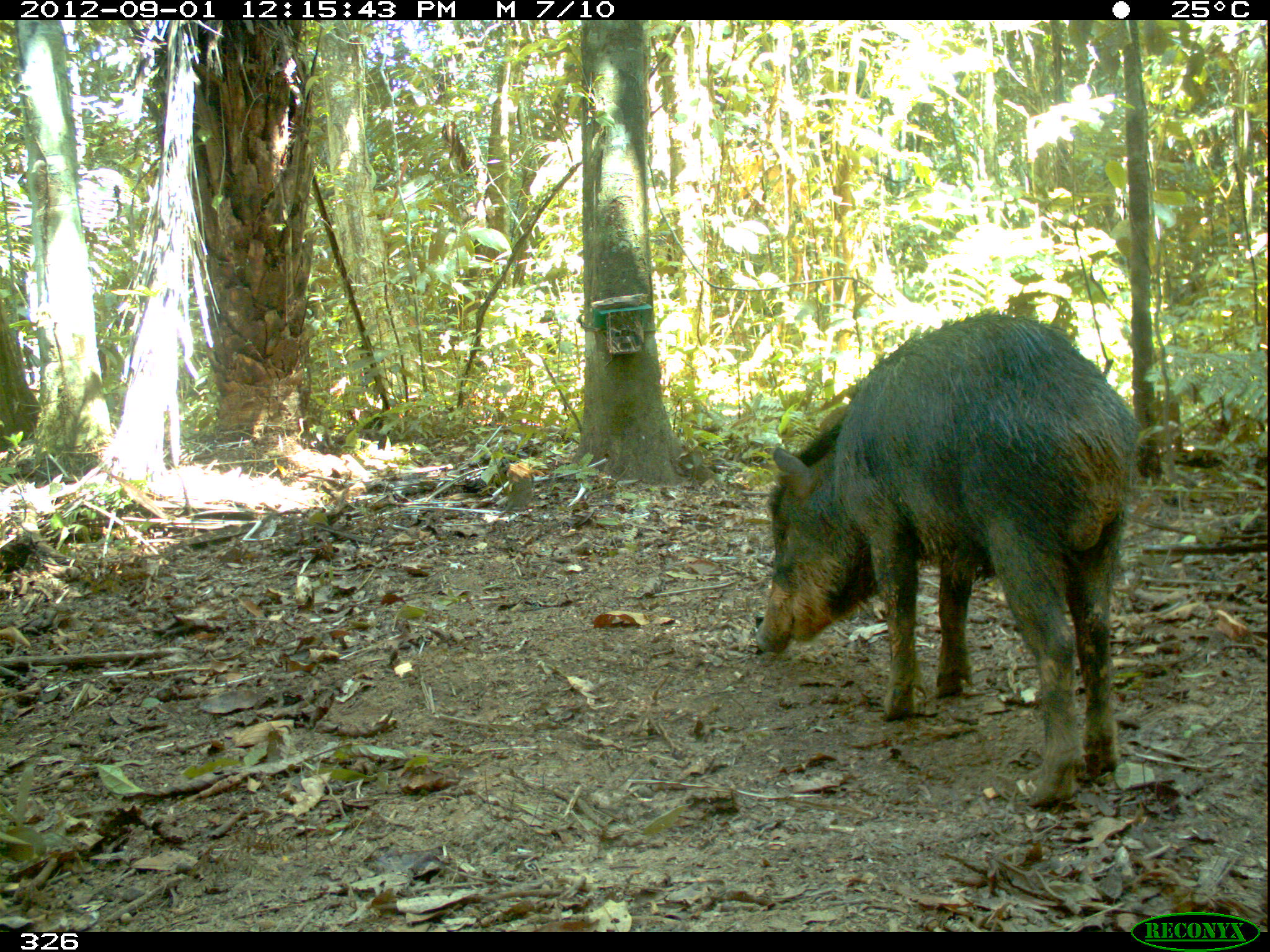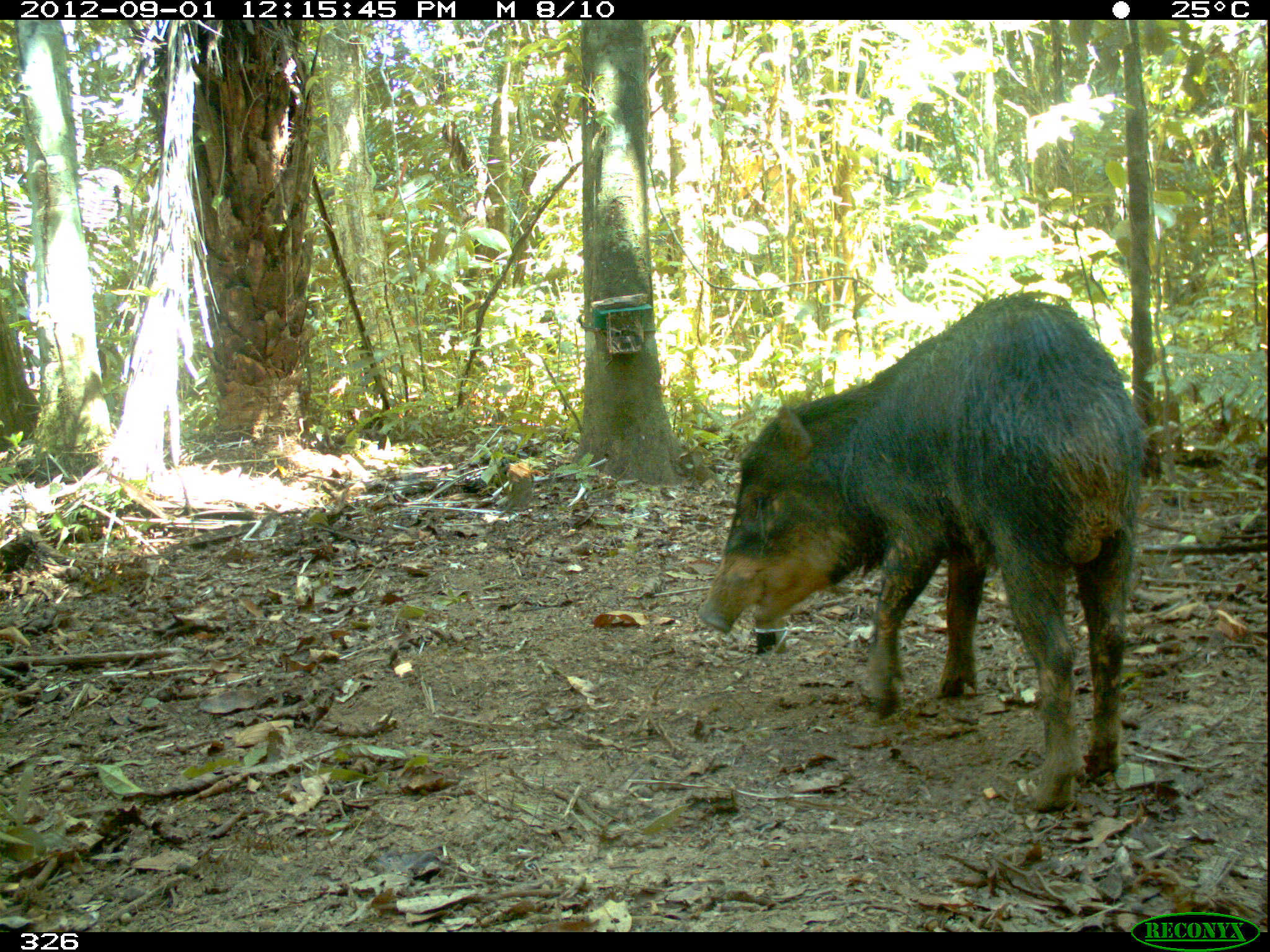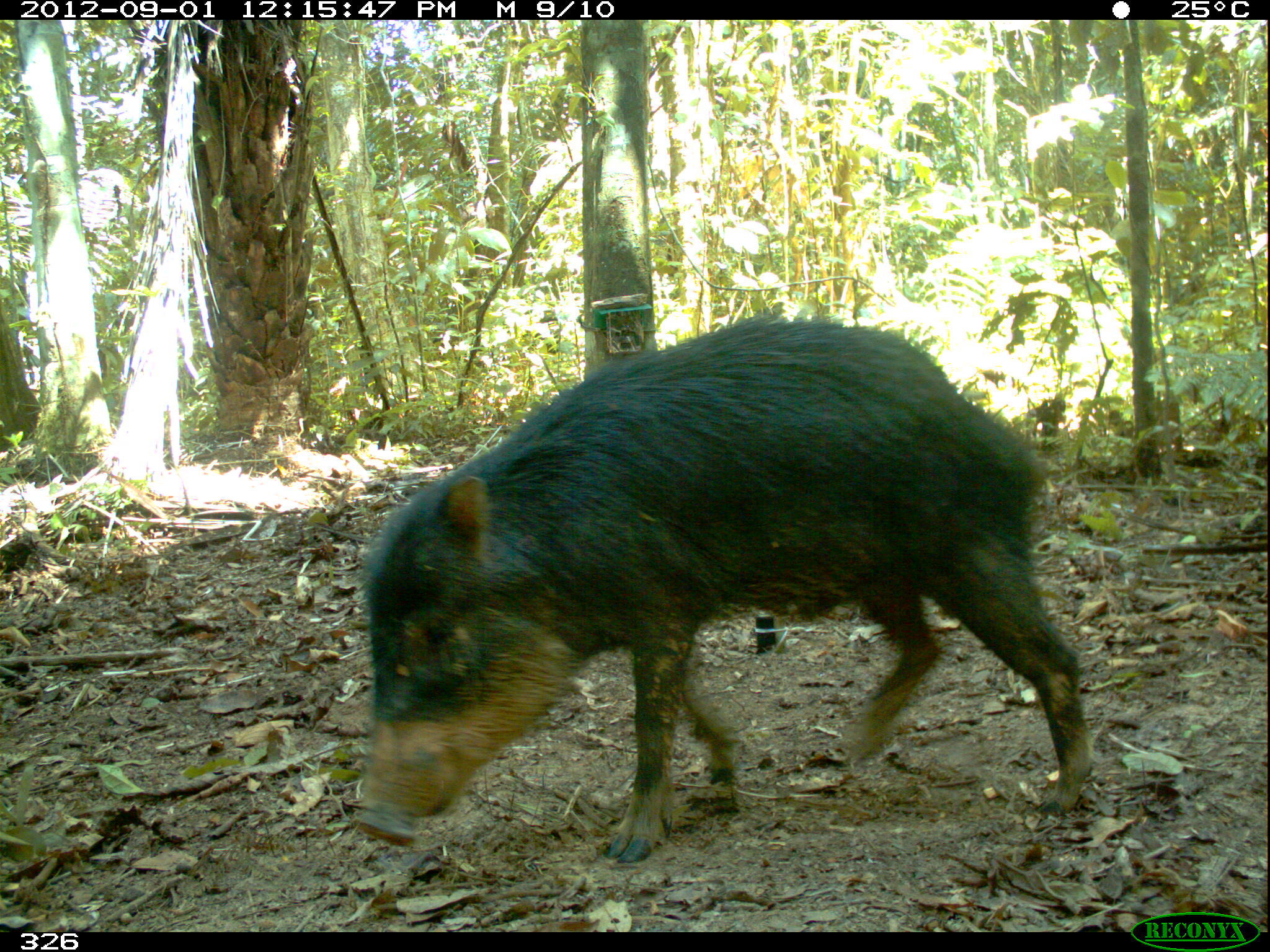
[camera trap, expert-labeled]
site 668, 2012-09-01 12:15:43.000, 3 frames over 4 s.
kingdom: Animalia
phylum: Chordata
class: Mammalia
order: Artiodactyla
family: Tayassuidae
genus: Tayassu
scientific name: Tayassu pecari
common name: white-lipped peccary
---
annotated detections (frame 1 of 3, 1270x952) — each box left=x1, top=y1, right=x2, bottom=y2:
tayassu pecari: left=752, top=307, right=1142, bottom=808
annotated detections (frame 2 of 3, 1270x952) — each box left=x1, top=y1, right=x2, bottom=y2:
tayassu pecari: left=696, top=292, right=1153, bottom=813